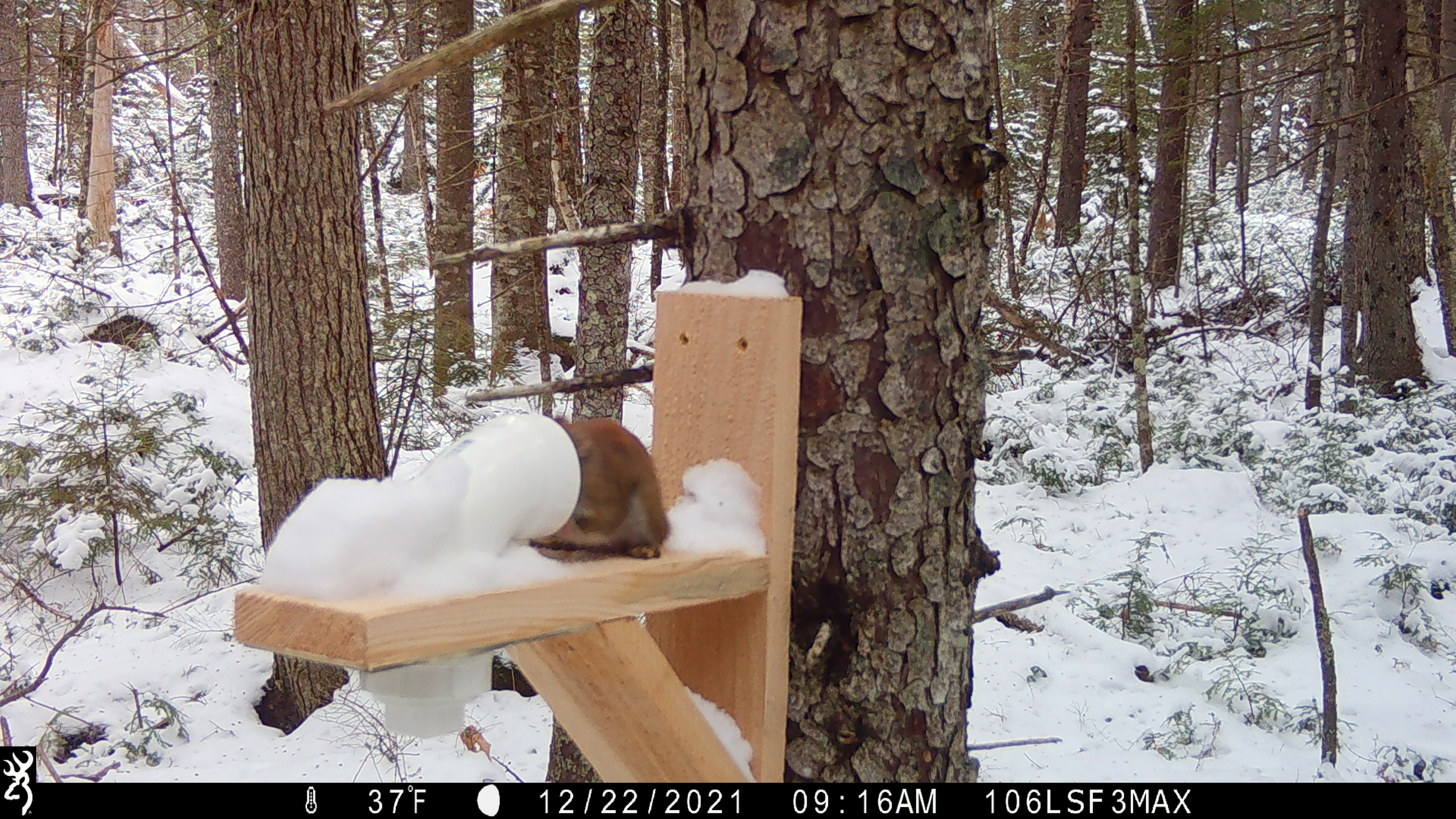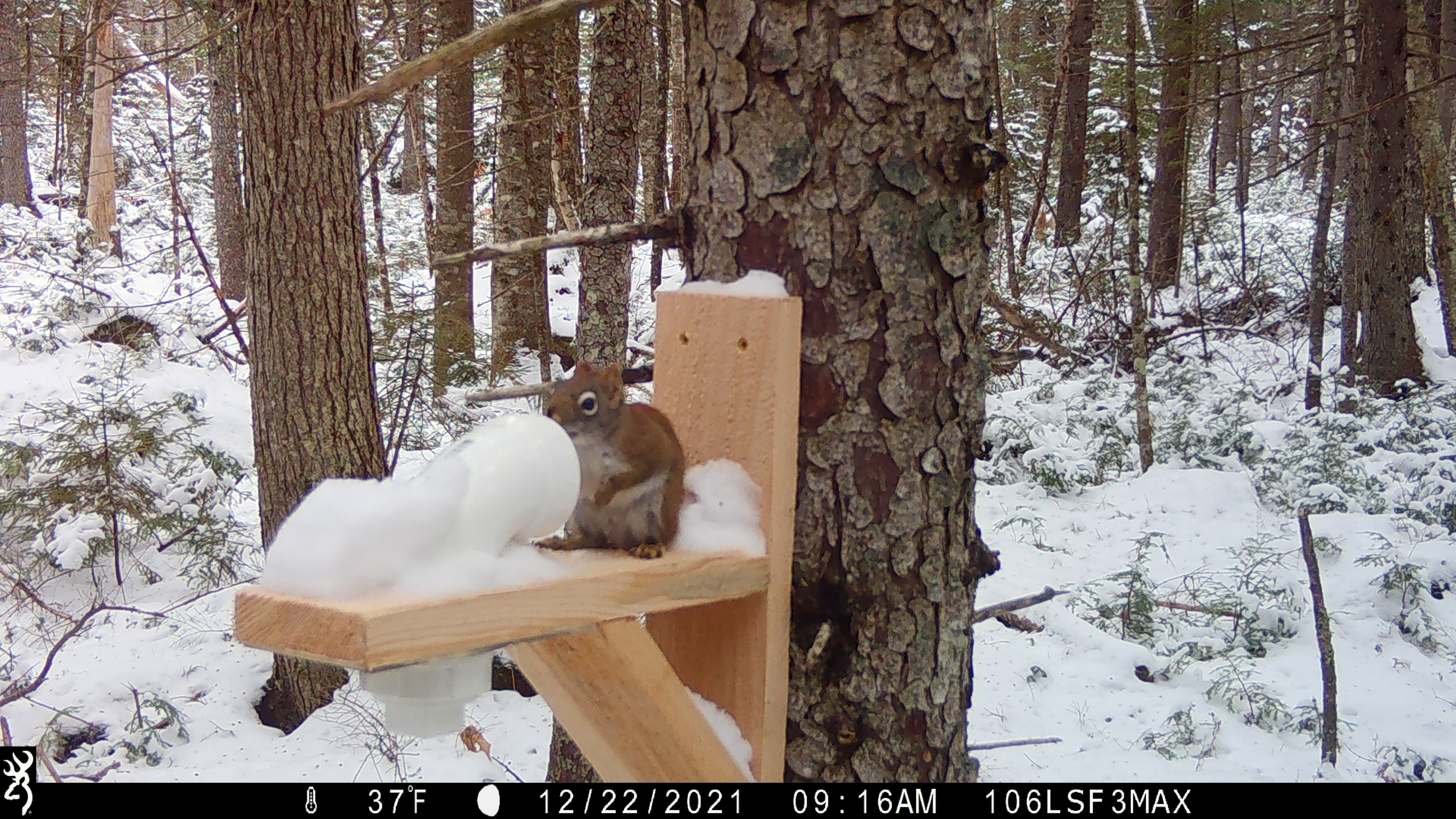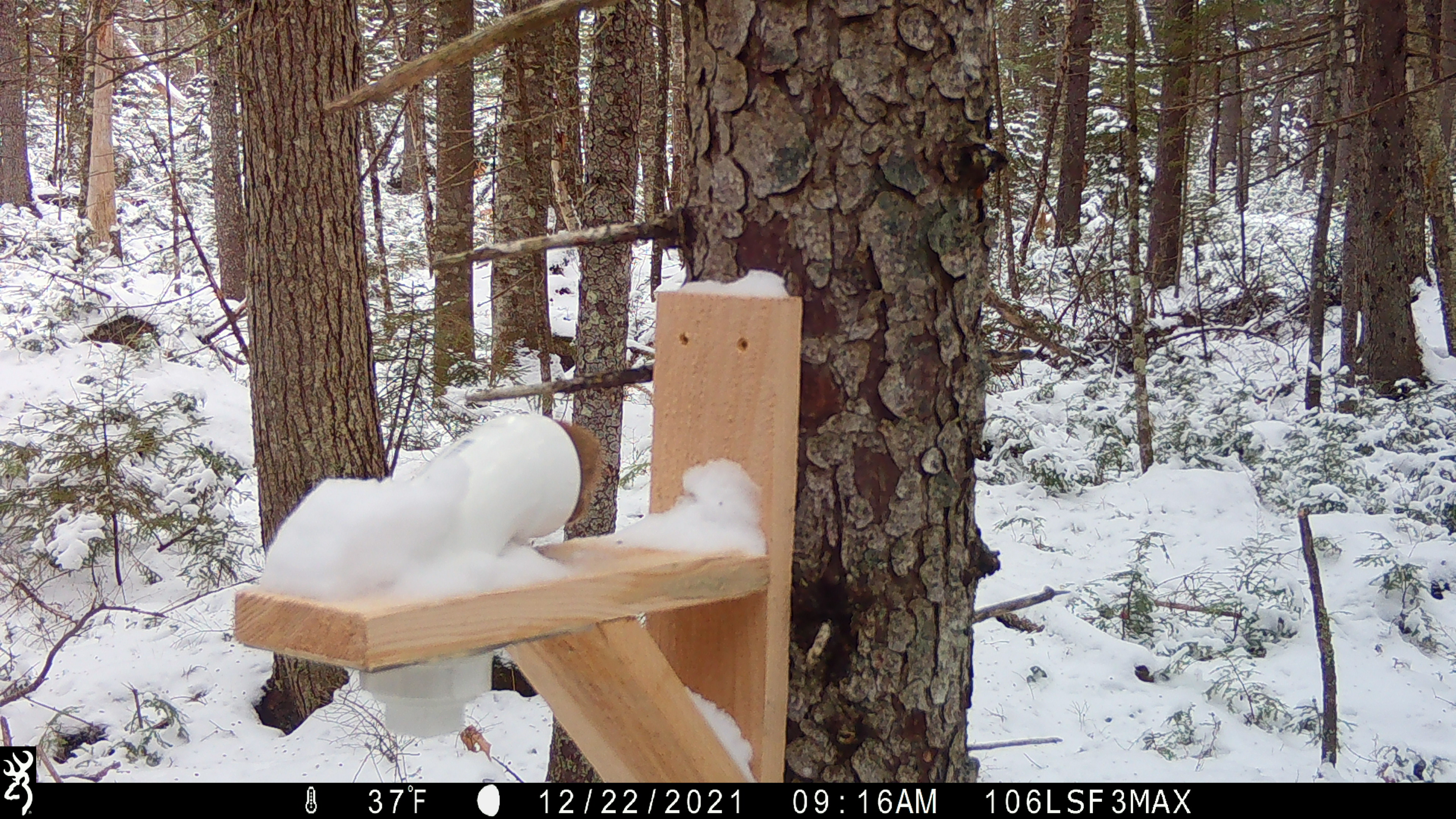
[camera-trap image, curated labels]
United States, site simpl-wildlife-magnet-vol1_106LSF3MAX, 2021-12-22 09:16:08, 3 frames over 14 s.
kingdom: Animalia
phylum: Chordata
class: Mammalia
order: Rodentia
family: Sciuridae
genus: Tamiasciurus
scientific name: Tamiasciurus hudsonicus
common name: red squirrel